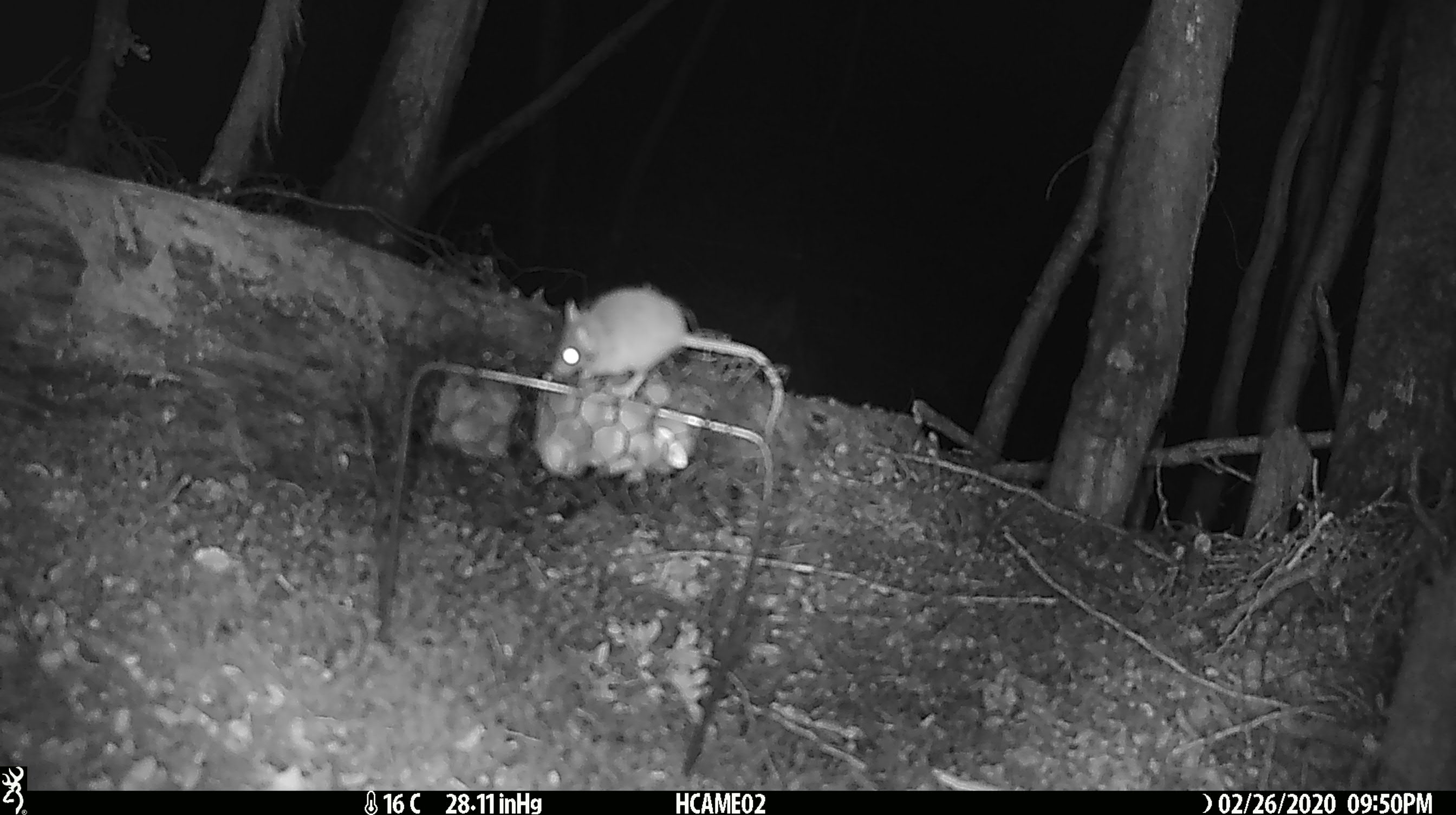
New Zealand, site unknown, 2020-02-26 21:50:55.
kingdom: Animalia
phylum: Chordata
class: Mammalia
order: Rodentia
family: Muridae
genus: Mus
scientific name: Mus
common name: mouse